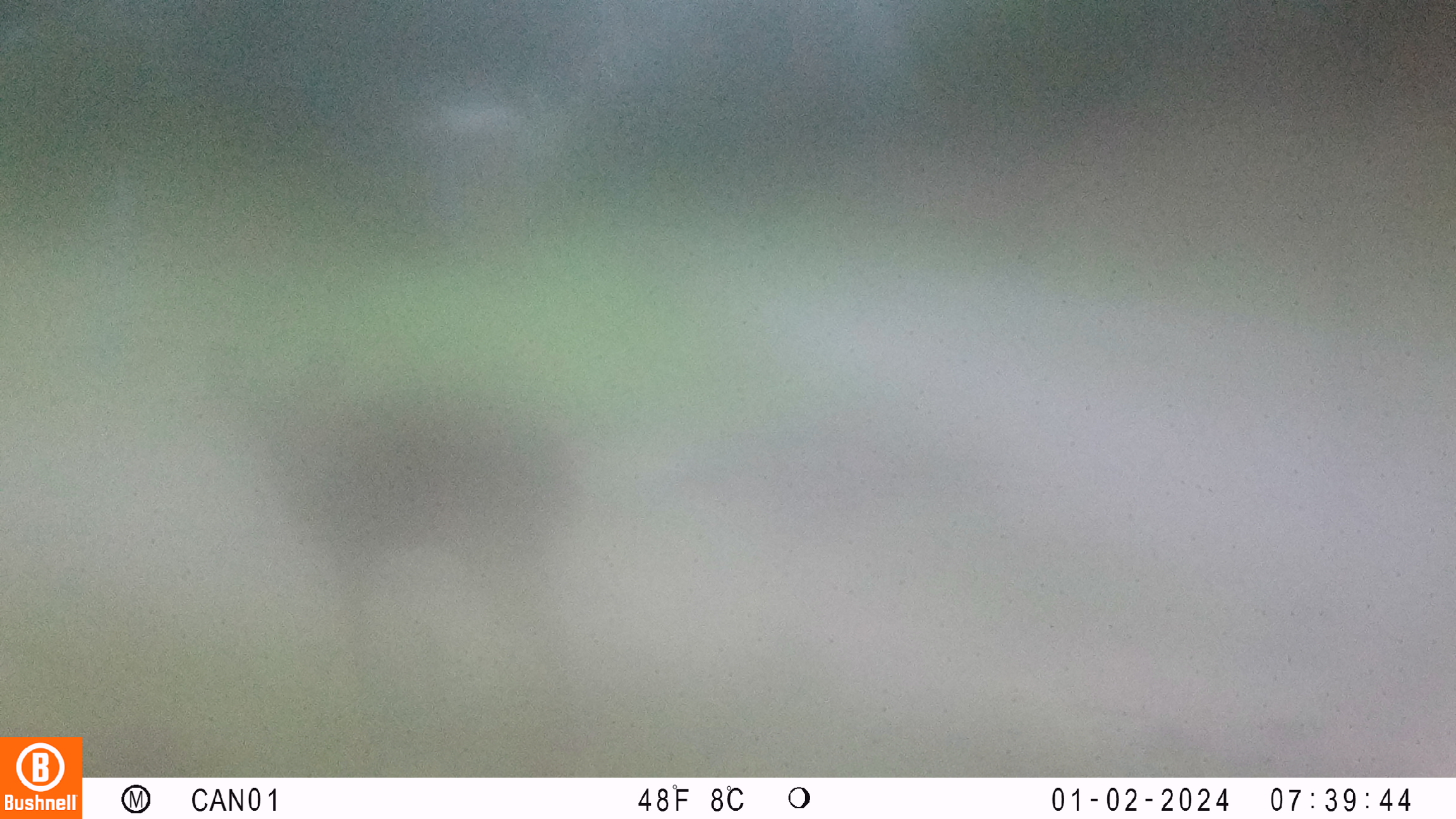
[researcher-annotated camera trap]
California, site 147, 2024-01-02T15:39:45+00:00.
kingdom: Animalia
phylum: Chordata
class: Mammalia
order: Artiodactyla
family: Cervidae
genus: Odocoileus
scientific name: Odocoileus hemionus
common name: mule deer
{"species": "mule deer (Odocoileus hemionus)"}